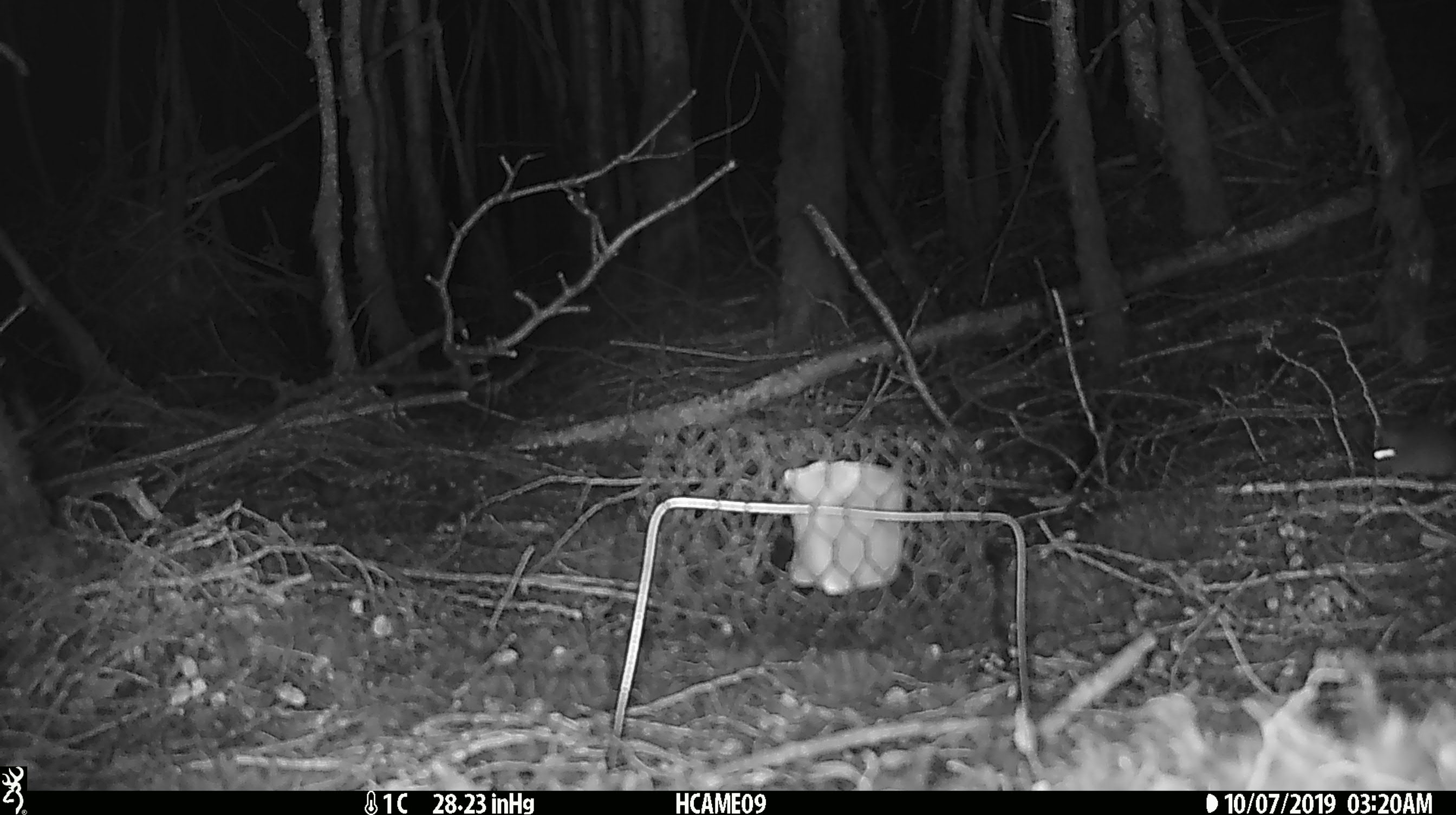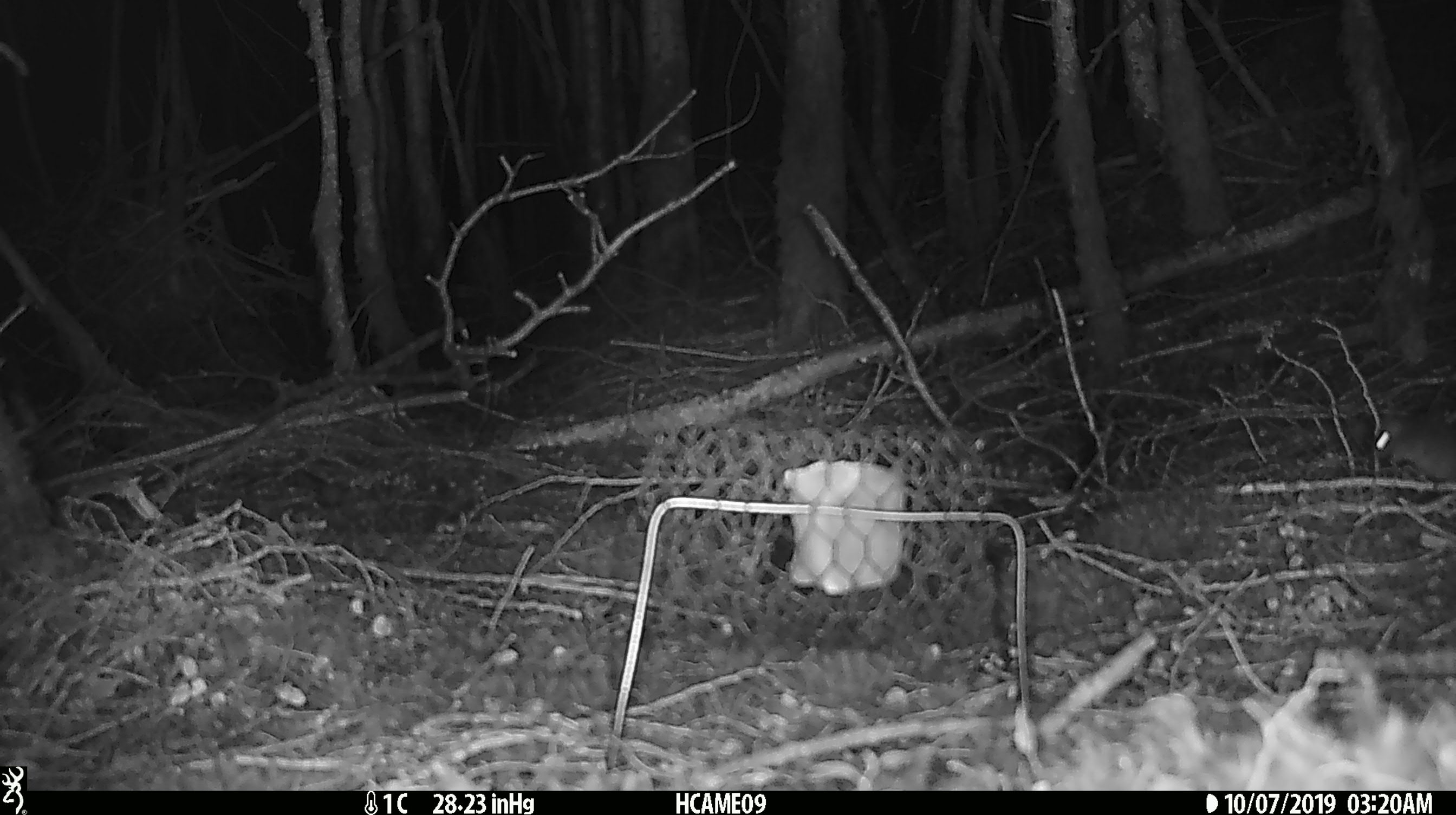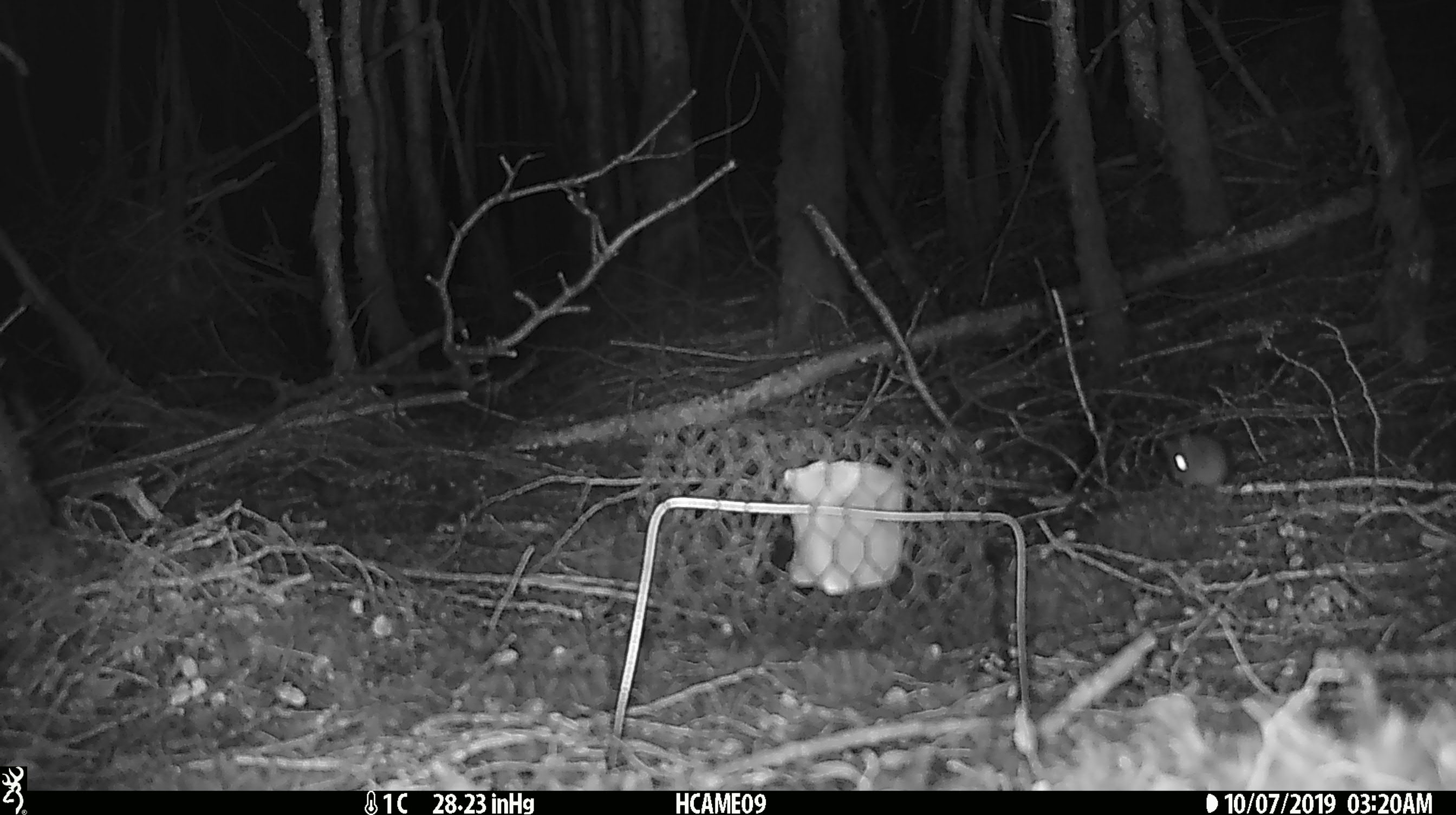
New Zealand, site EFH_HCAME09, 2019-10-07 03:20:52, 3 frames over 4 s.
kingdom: Animalia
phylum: Chordata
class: Mammalia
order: Rodentia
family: Muridae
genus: Mus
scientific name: Mus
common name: mouse